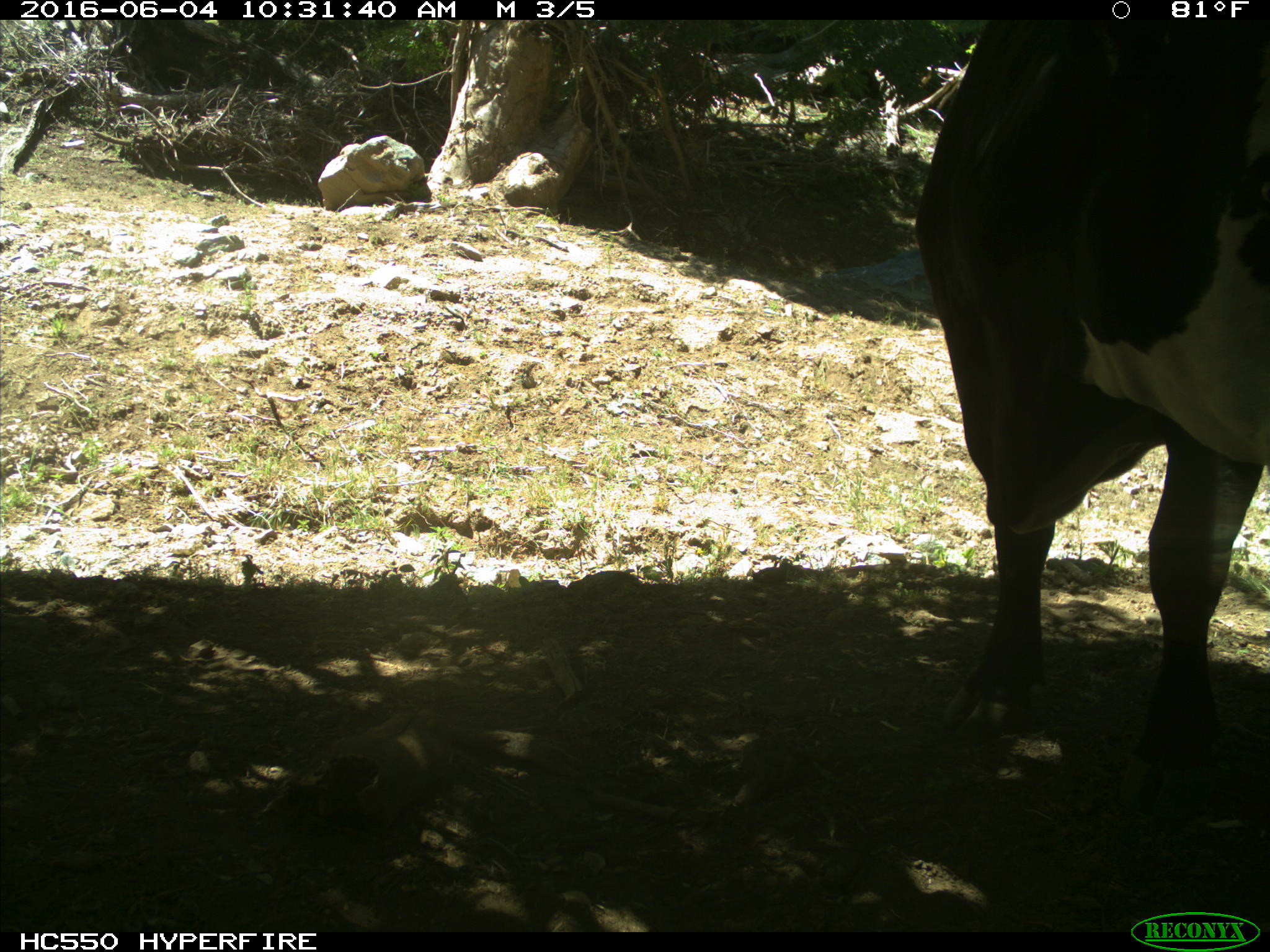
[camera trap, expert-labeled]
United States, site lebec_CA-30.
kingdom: Animalia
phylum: Chordata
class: Mammalia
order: Artiodactyla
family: Bovidae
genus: Bos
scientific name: Bos taurus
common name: domestic cow